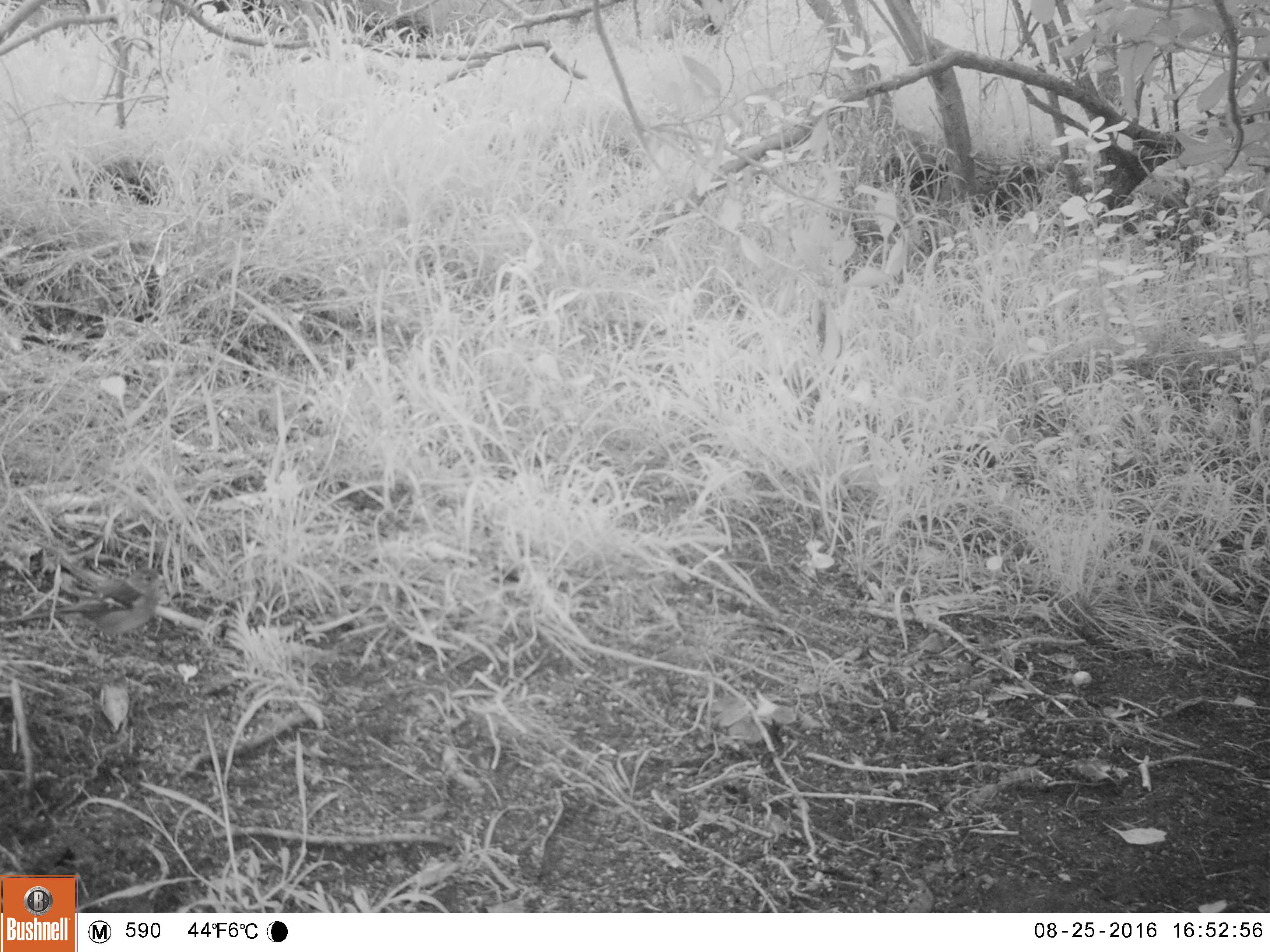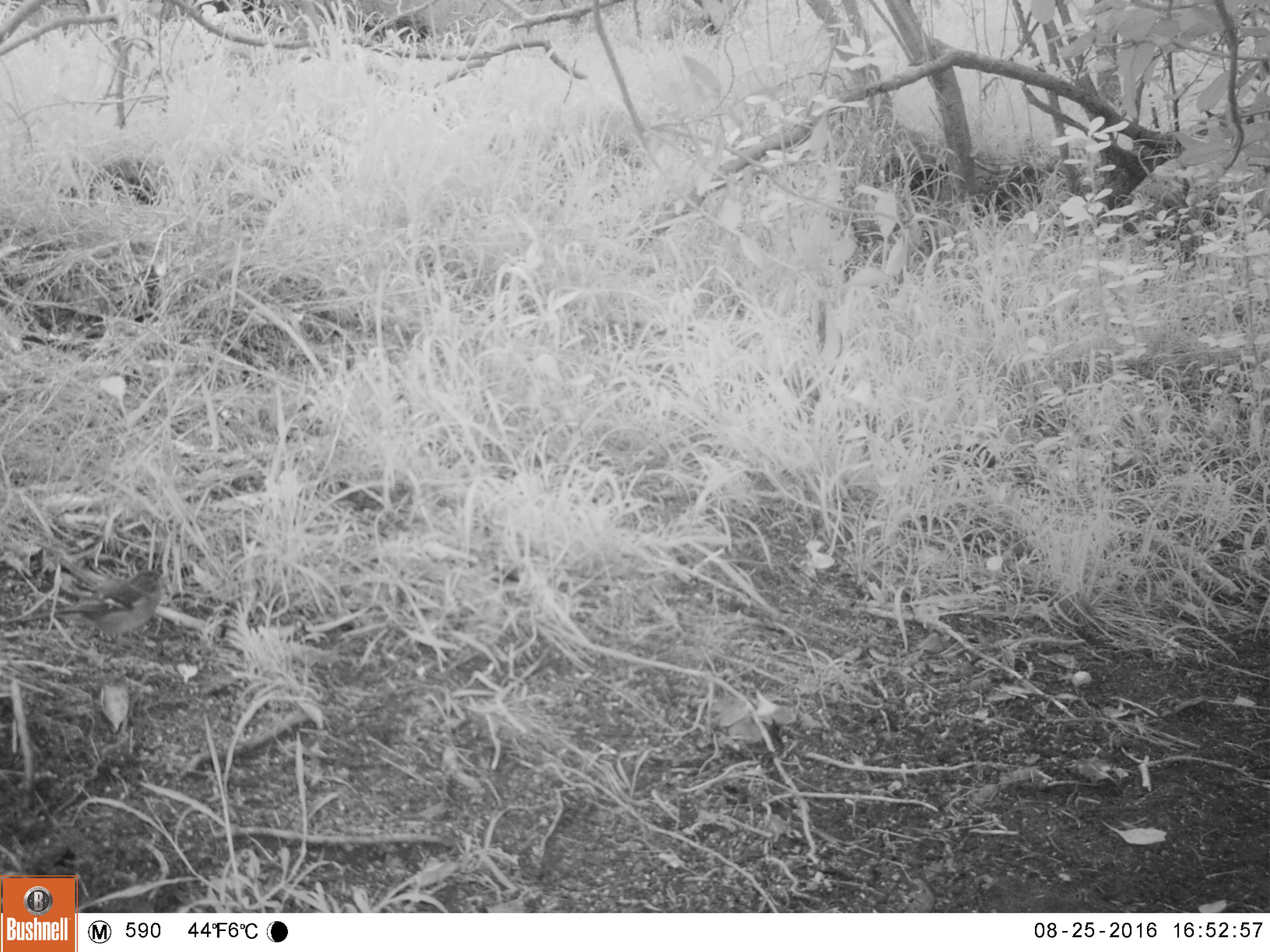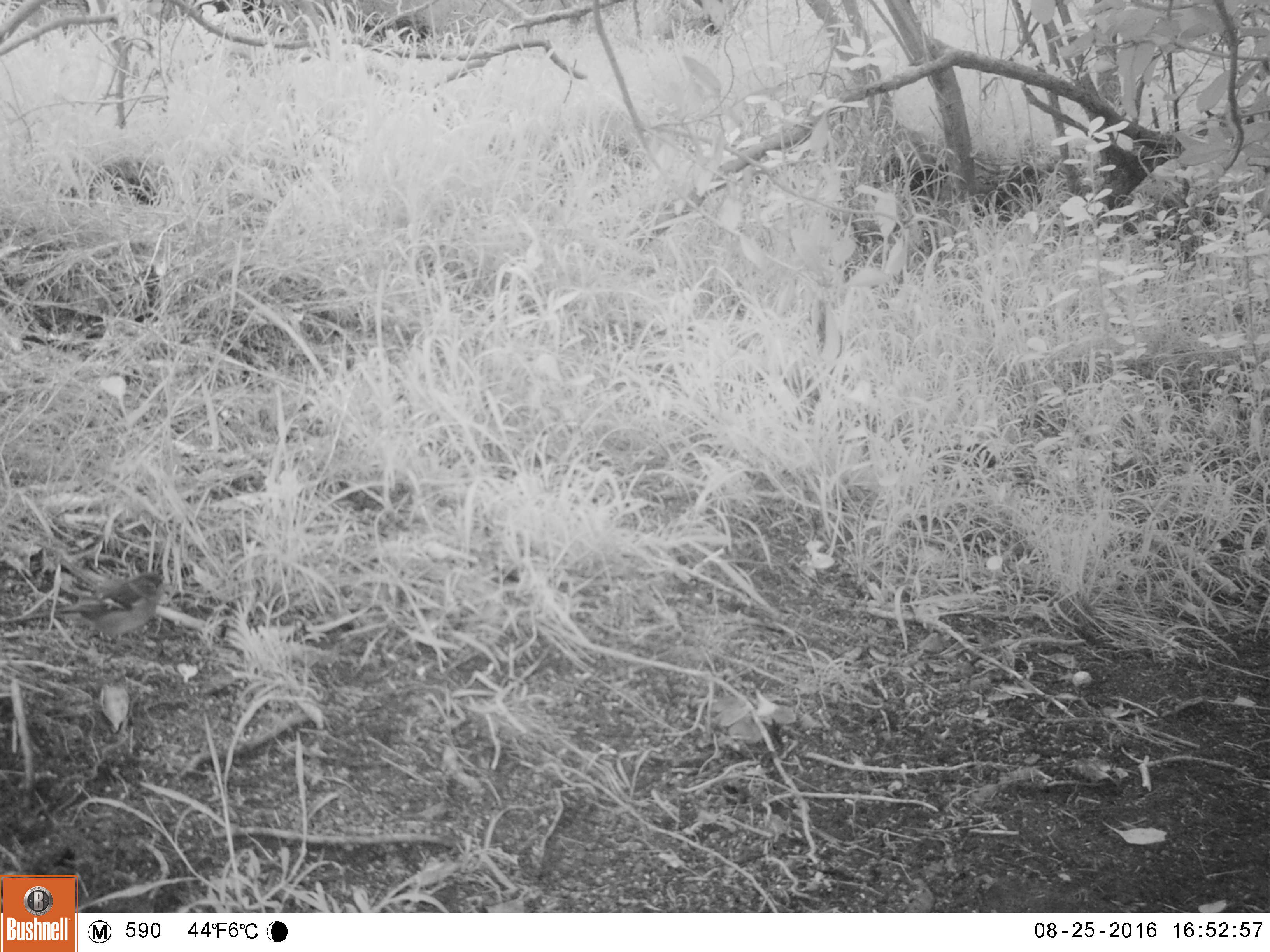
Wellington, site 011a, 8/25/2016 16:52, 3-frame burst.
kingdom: Animalia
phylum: Chordata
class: Aves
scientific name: Aves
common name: bird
Bird (Aves).